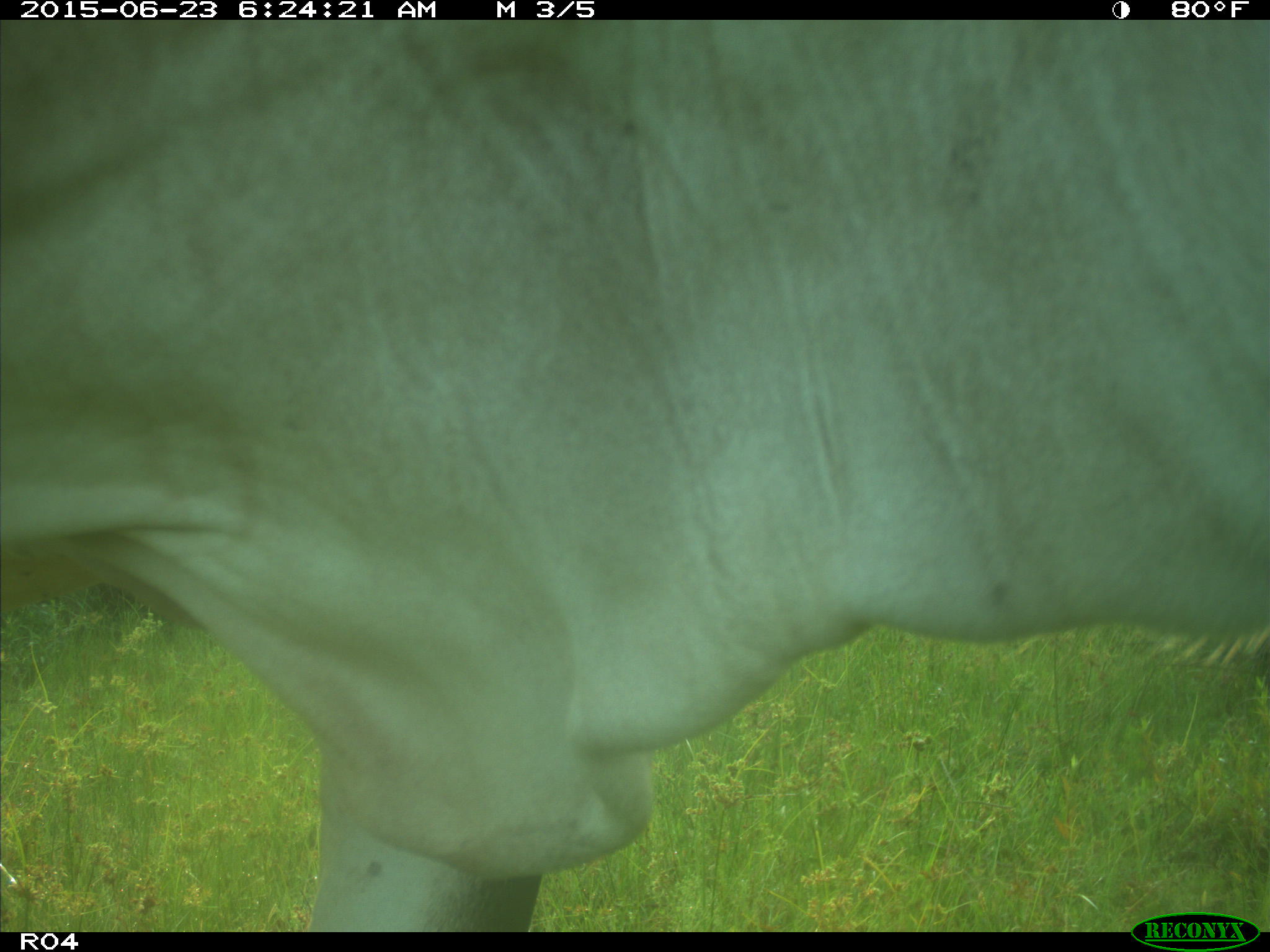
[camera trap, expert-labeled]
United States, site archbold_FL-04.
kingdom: Animalia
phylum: Chordata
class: Mammalia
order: Artiodactyla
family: Bovidae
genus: Bos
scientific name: Bos taurus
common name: domestic cow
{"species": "Bos taurus (domestic cow)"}